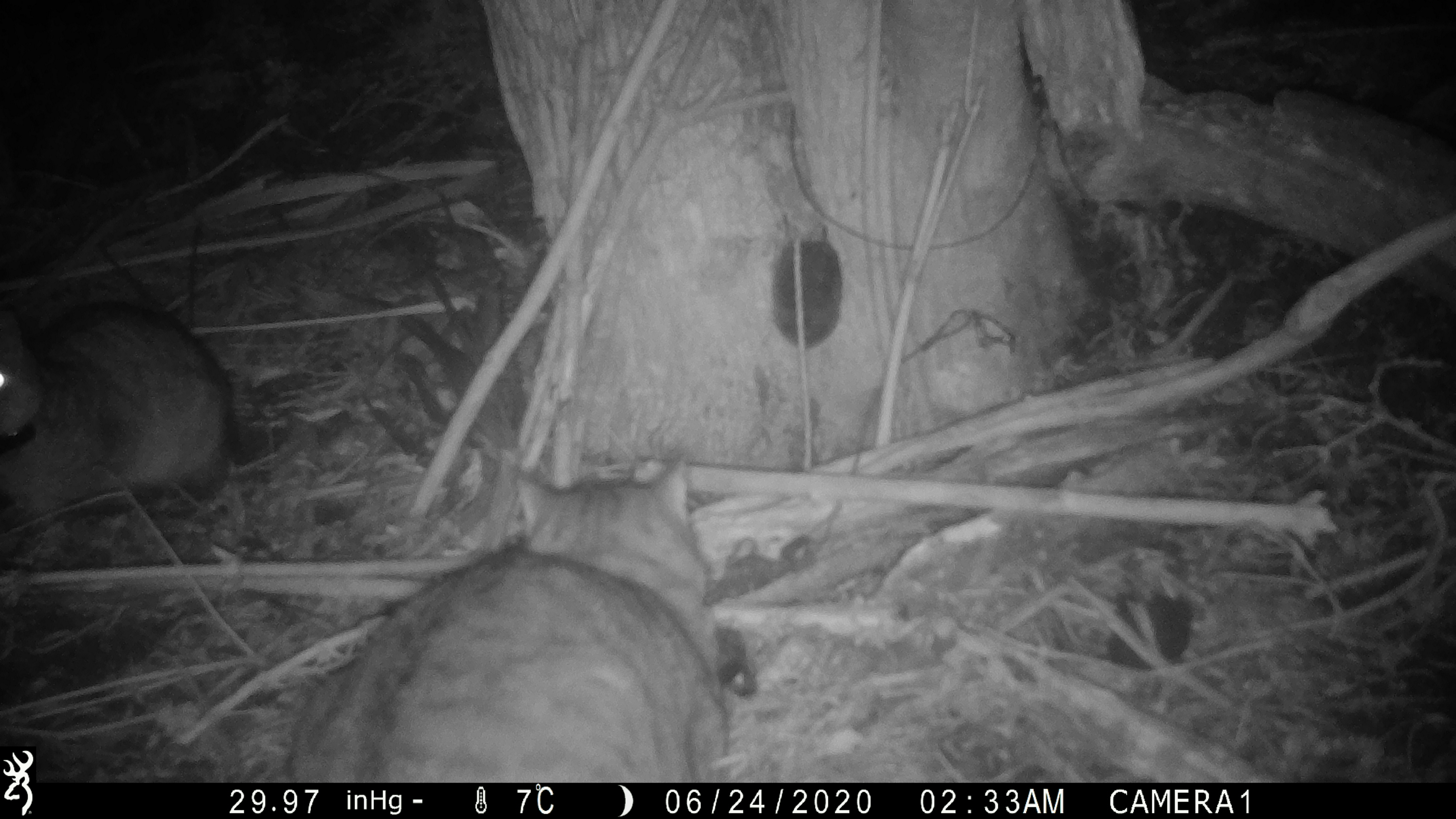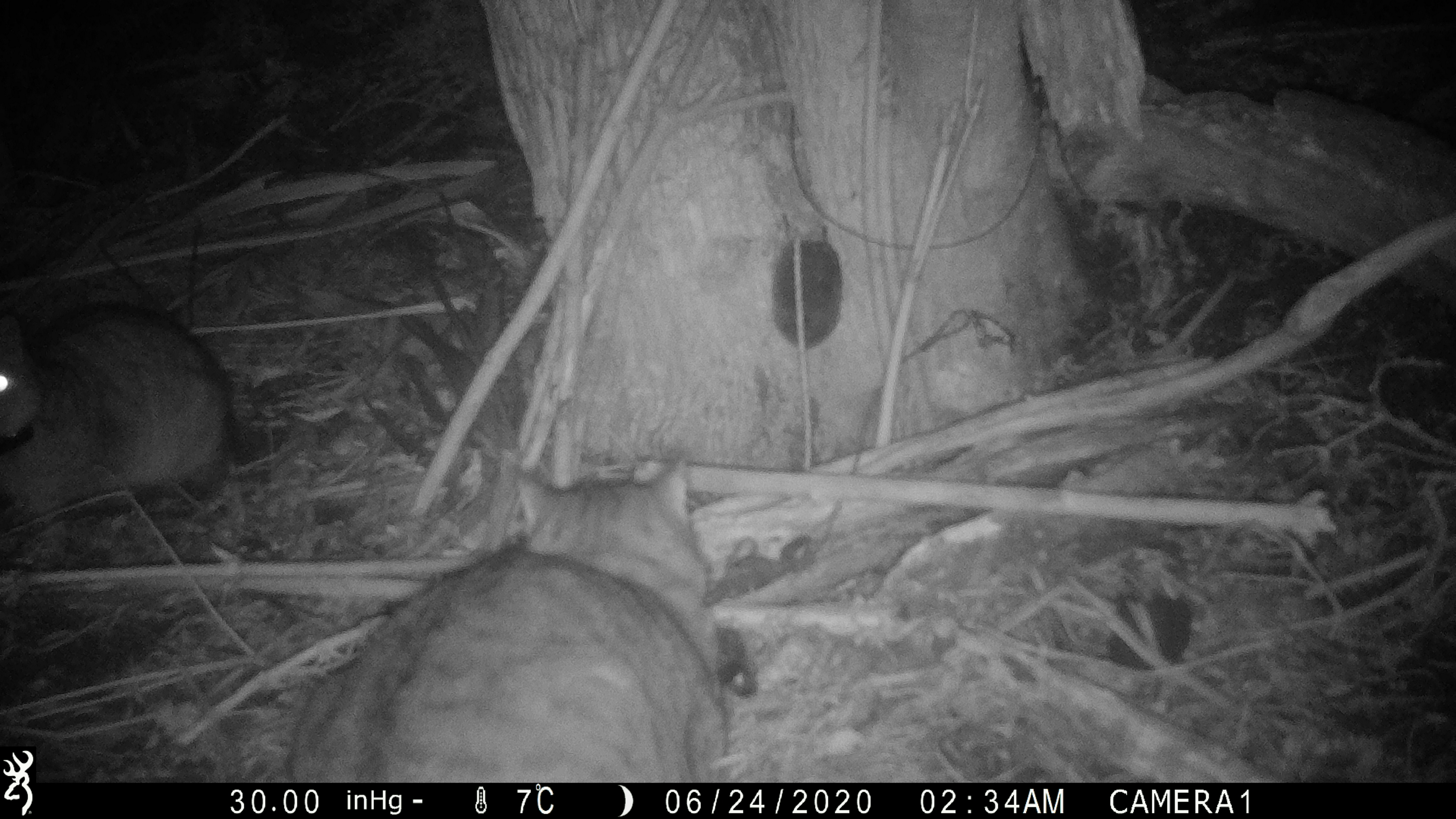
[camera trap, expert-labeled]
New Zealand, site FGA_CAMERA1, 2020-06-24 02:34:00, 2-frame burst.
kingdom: Animalia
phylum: Chordata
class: Mammalia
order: Carnivora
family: Felidae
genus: Felis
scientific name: Felis catus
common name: domestic cat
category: cat